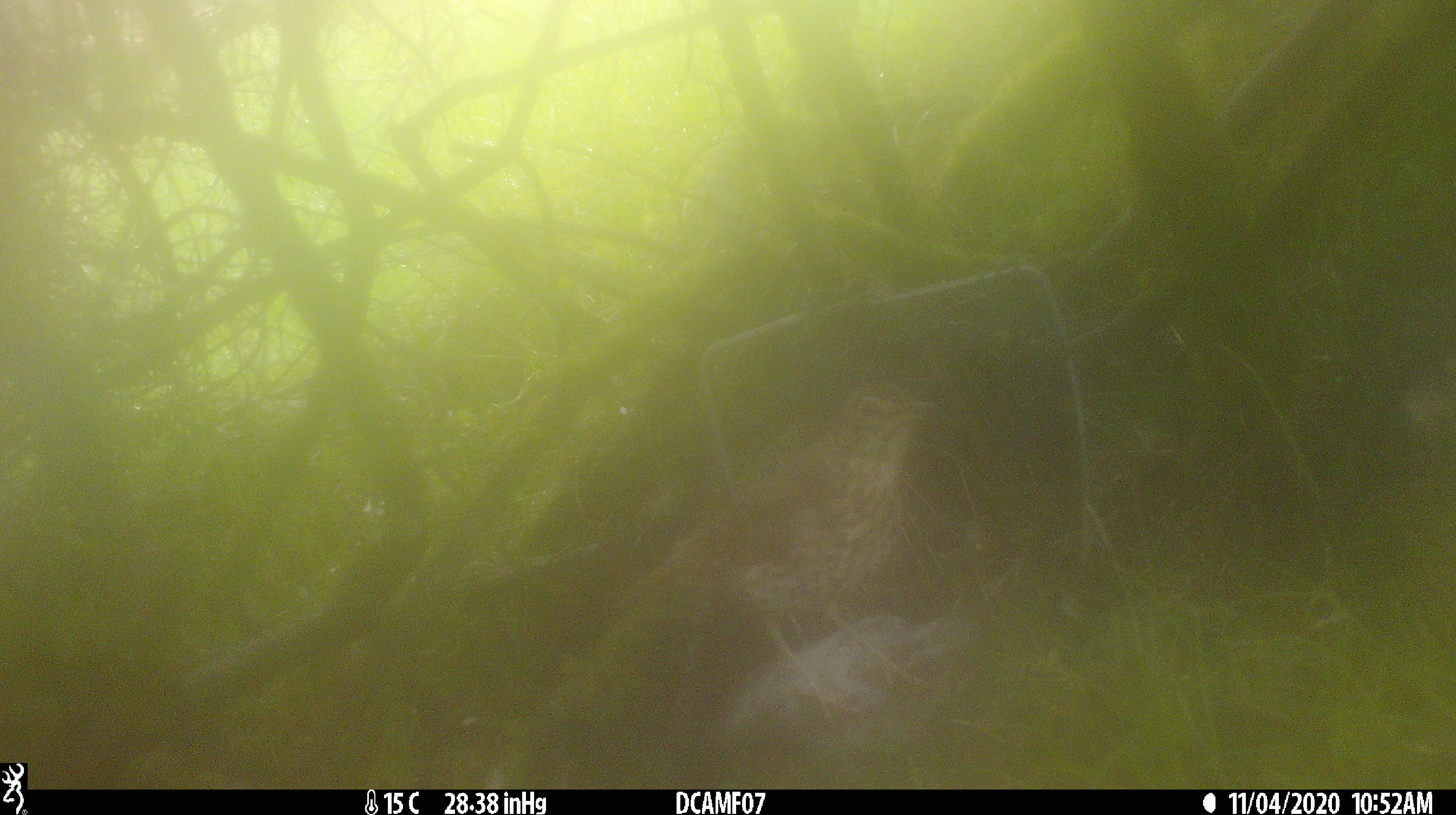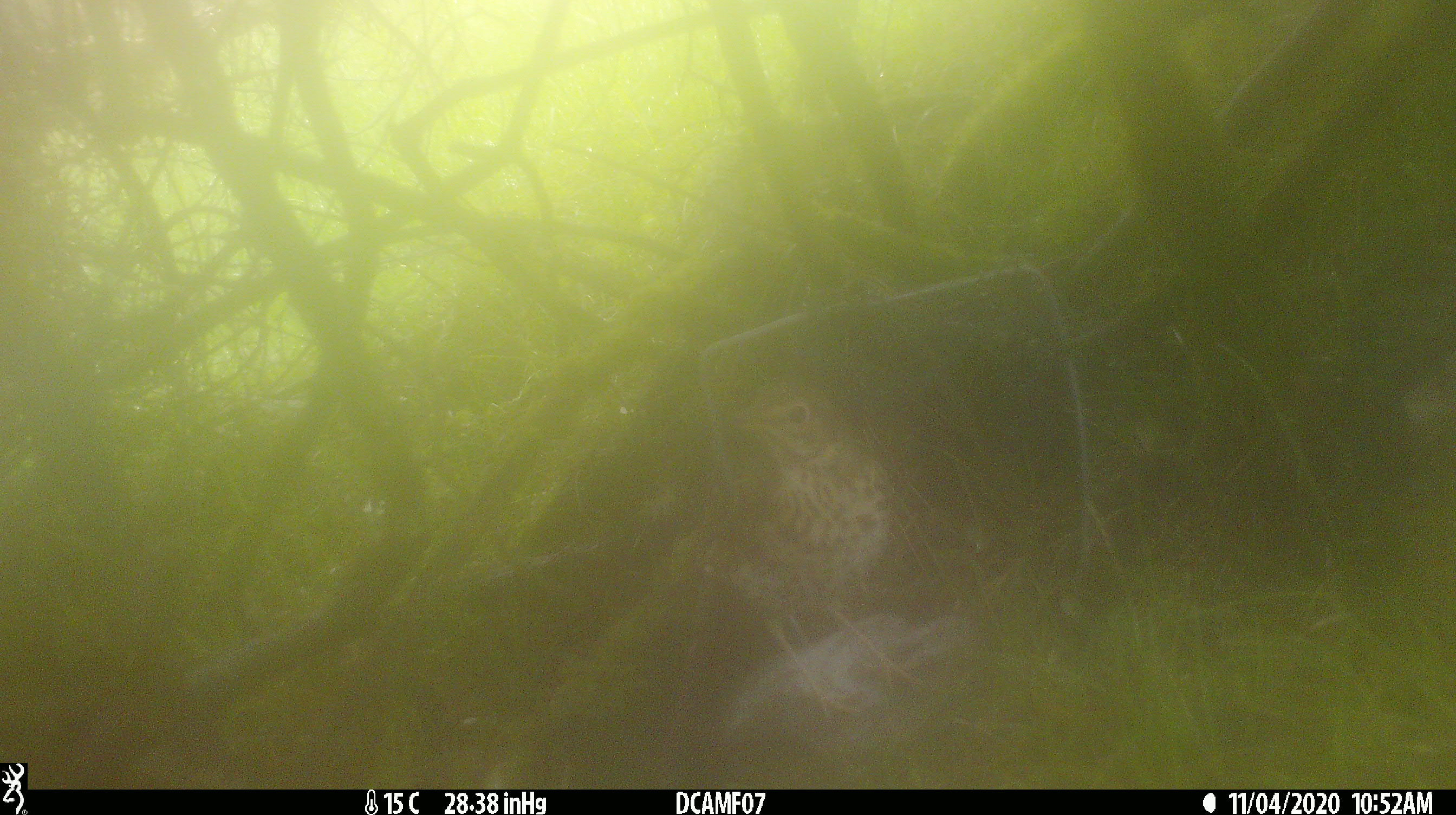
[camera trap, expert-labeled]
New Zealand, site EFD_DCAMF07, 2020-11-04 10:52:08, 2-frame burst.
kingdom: Animalia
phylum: Chordata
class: Aves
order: Passeriformes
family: Turdidae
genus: Turdus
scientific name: Turdus philomelos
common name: song thrush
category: thrush